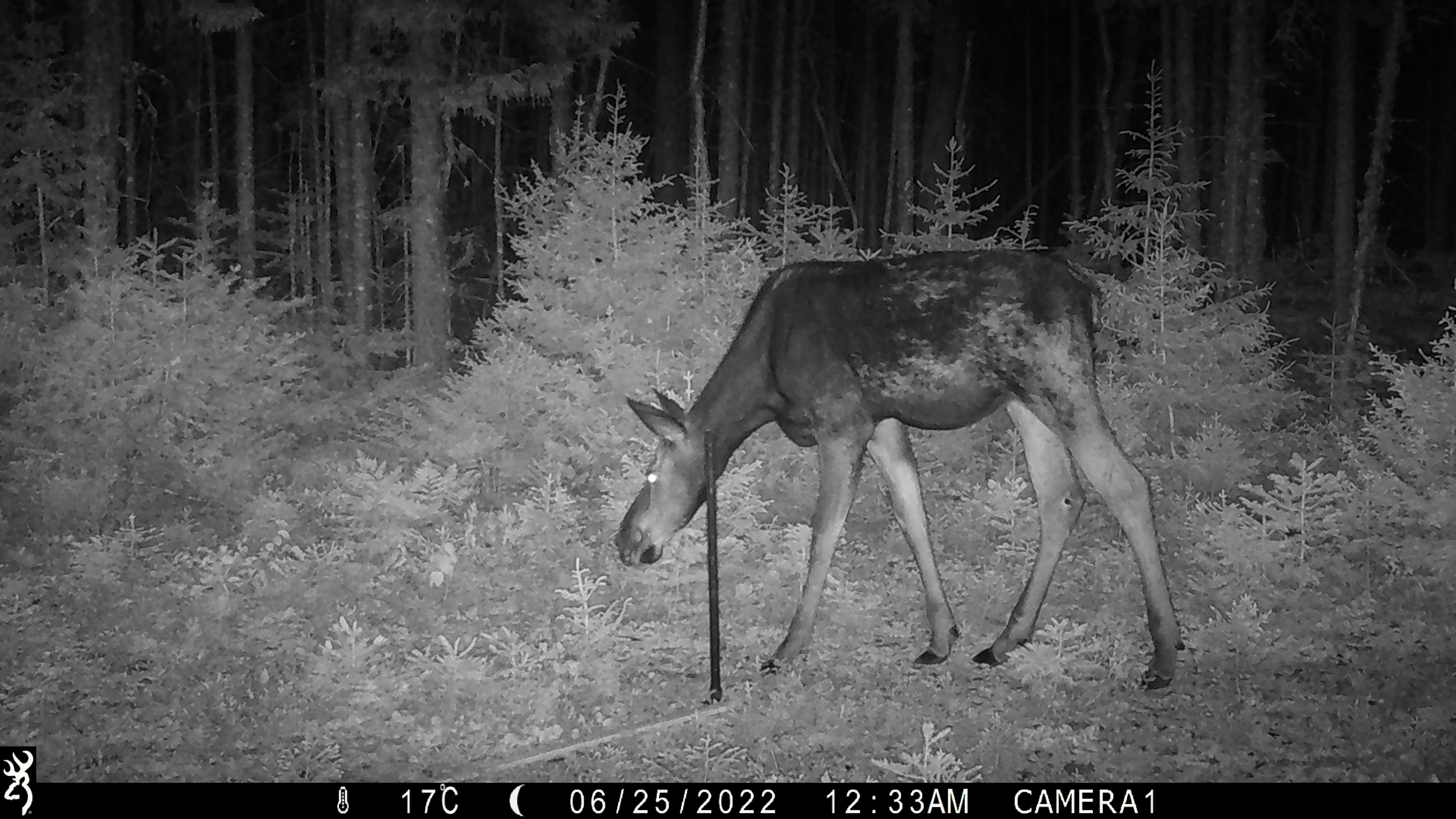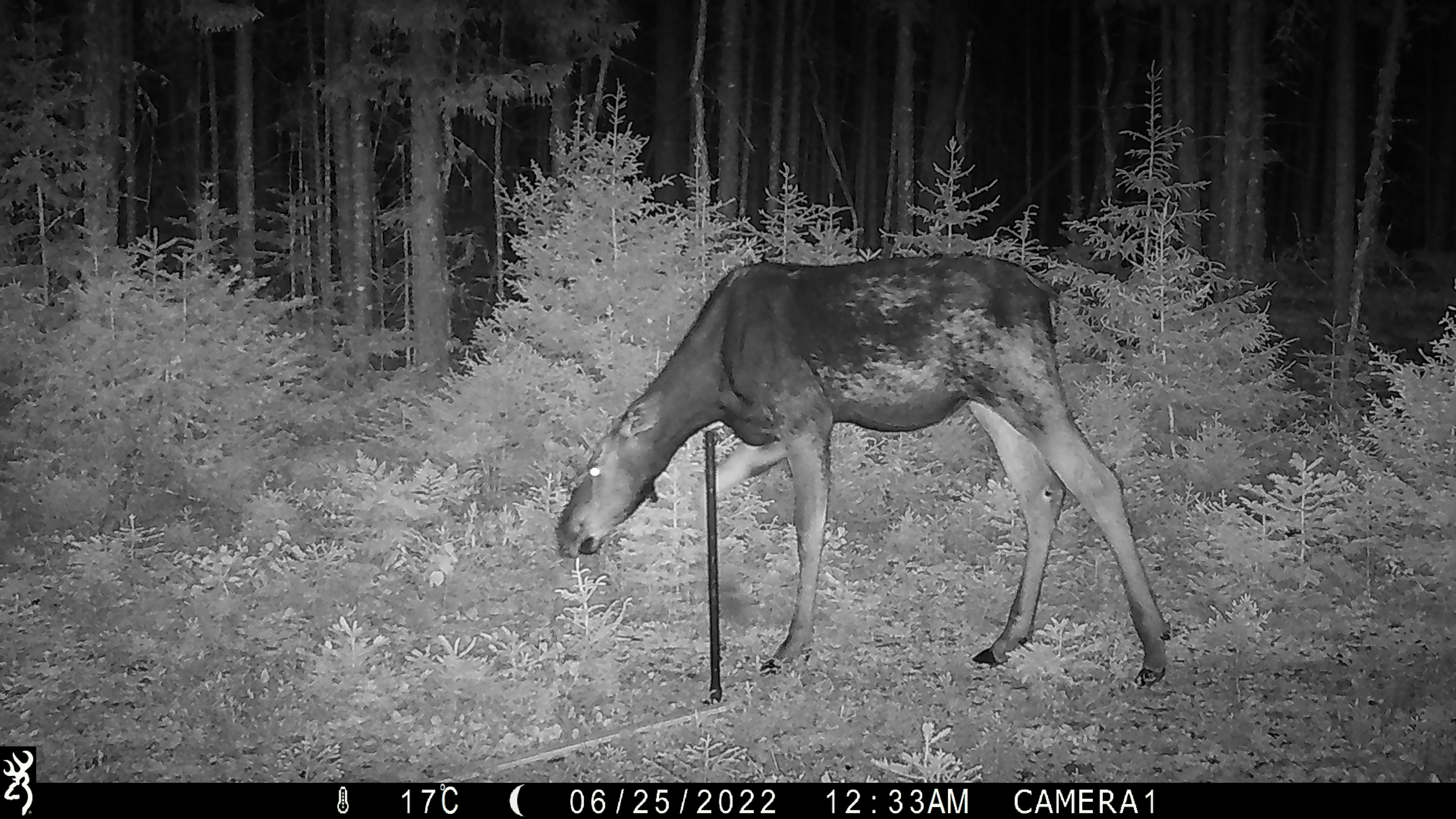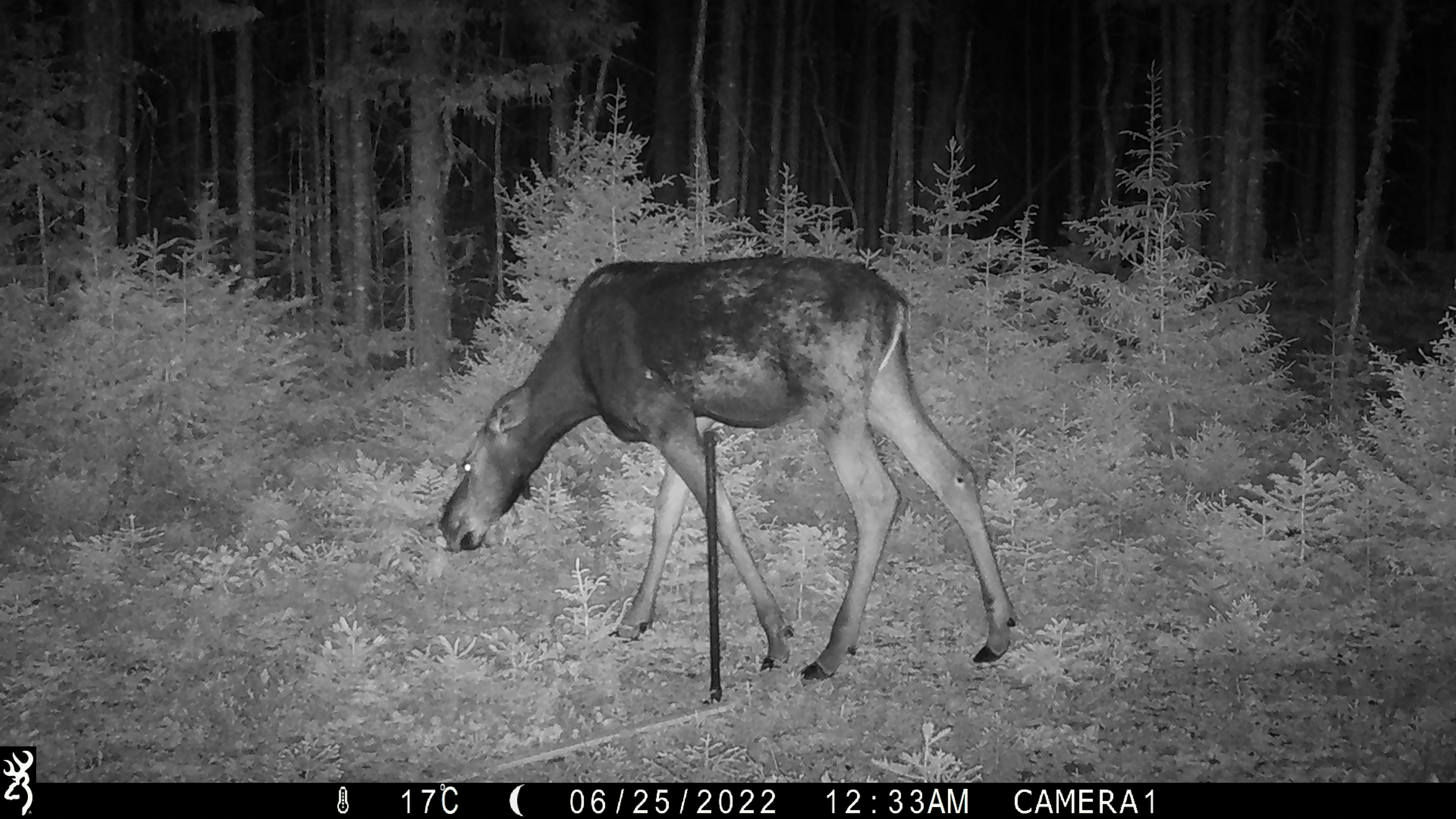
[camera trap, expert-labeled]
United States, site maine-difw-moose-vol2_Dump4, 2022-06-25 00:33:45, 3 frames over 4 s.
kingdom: Animalia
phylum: Chordata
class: Mammalia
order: Artiodactyla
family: Cervidae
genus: Alces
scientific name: Alces alces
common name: moose